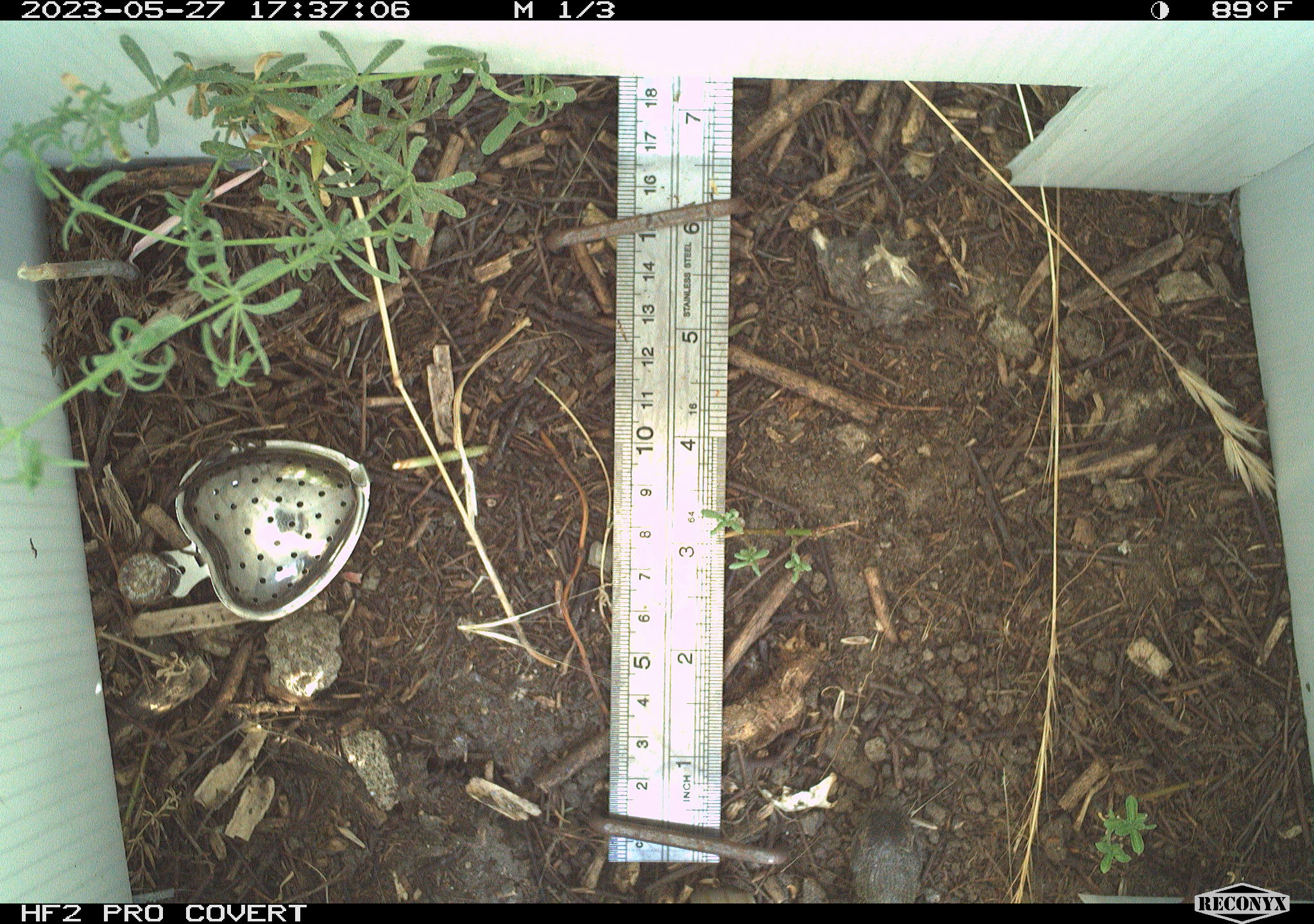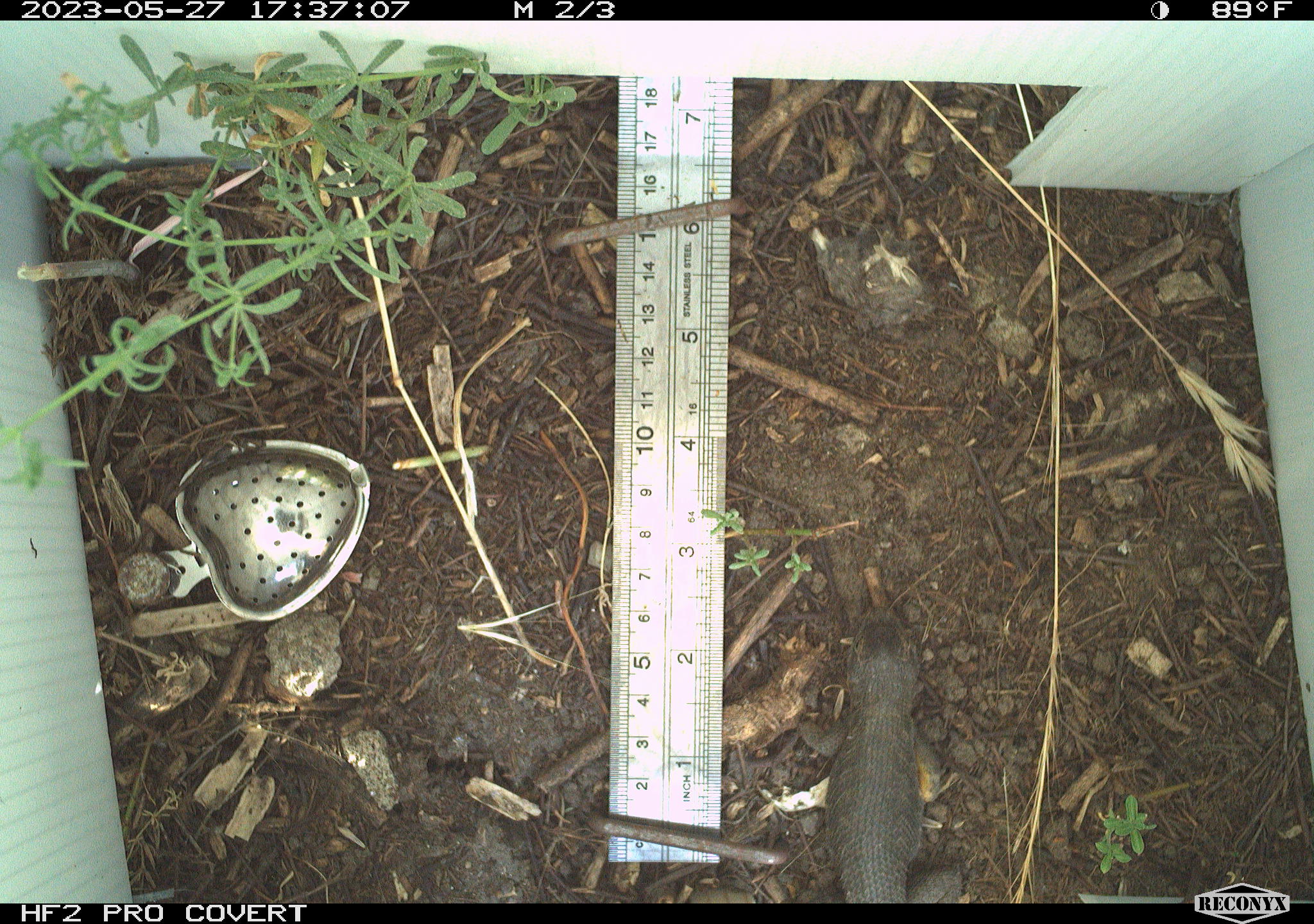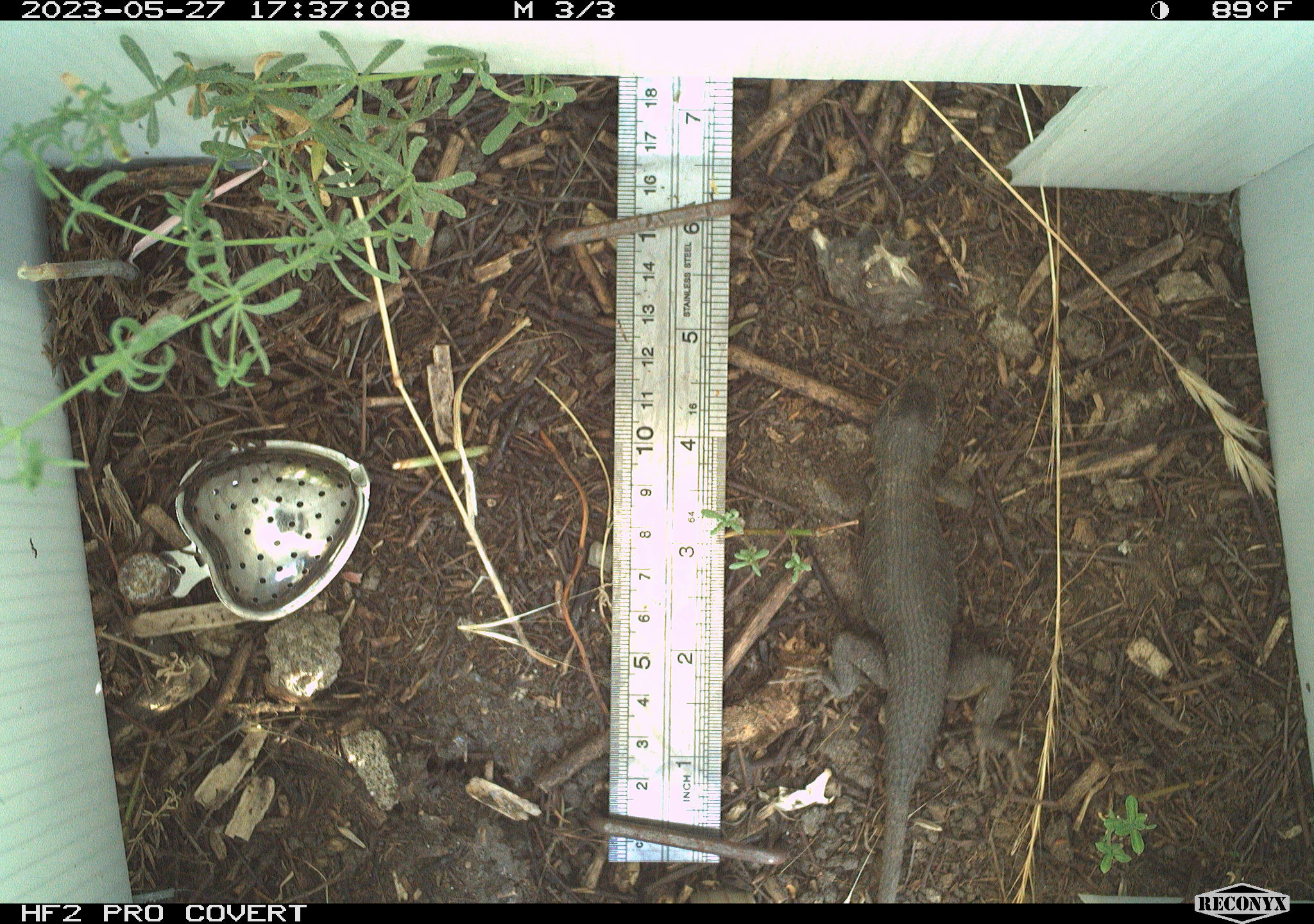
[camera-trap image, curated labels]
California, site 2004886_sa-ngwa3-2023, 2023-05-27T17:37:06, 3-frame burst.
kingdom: Animalia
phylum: Chordata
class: Reptilia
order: Squamata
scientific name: Squamata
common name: lizards and snakes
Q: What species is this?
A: Lizards and snakes (Squamata).